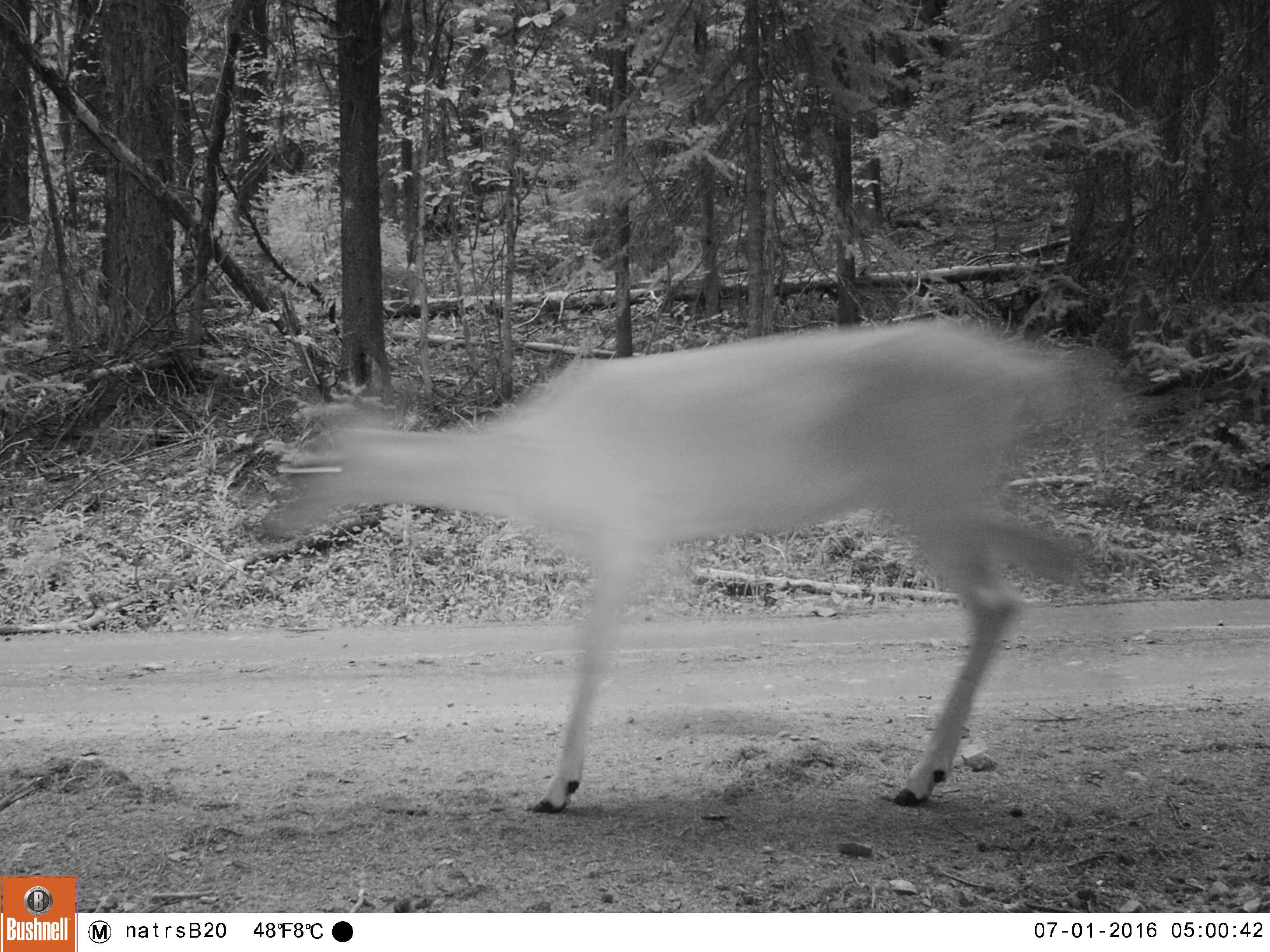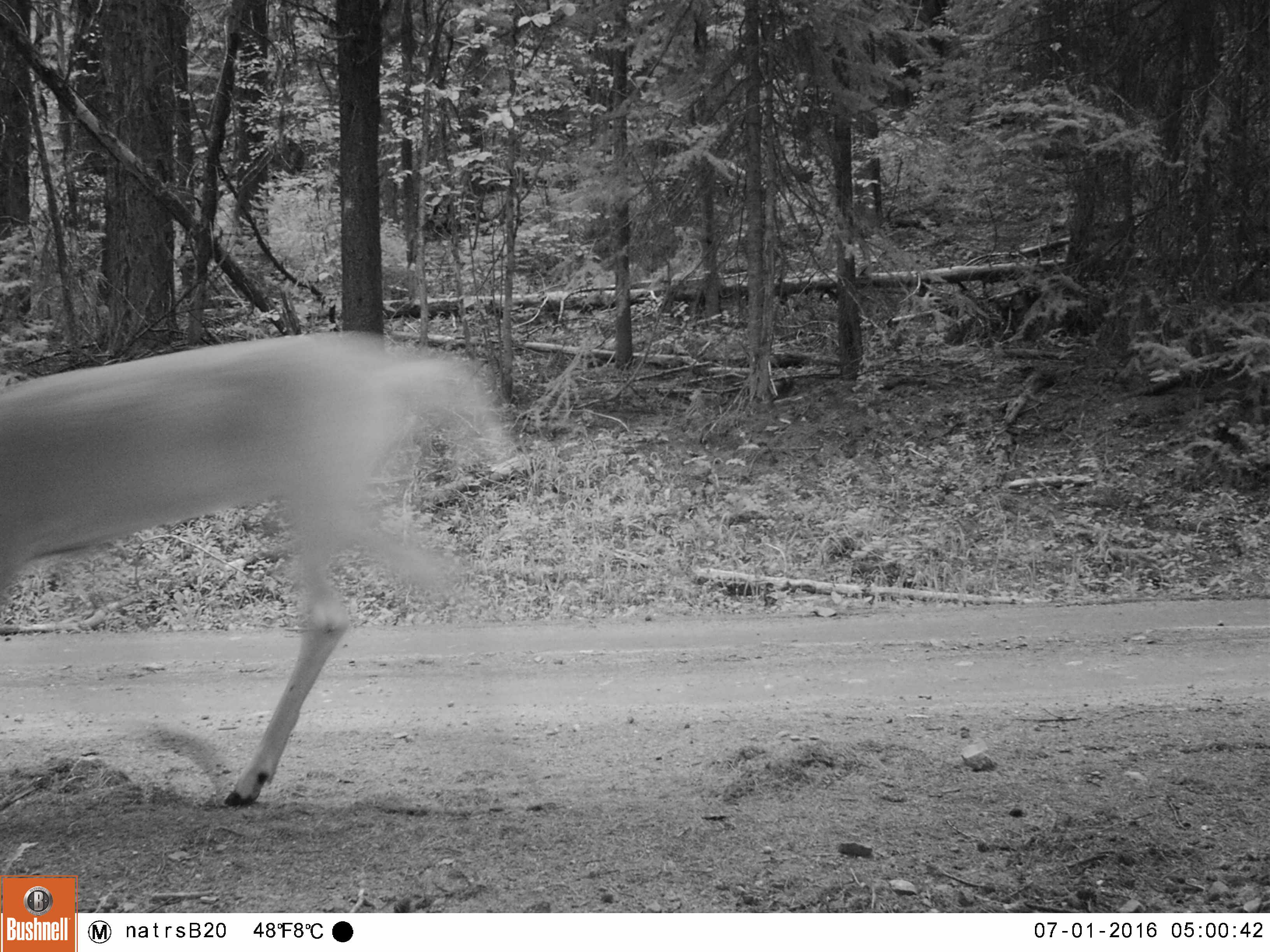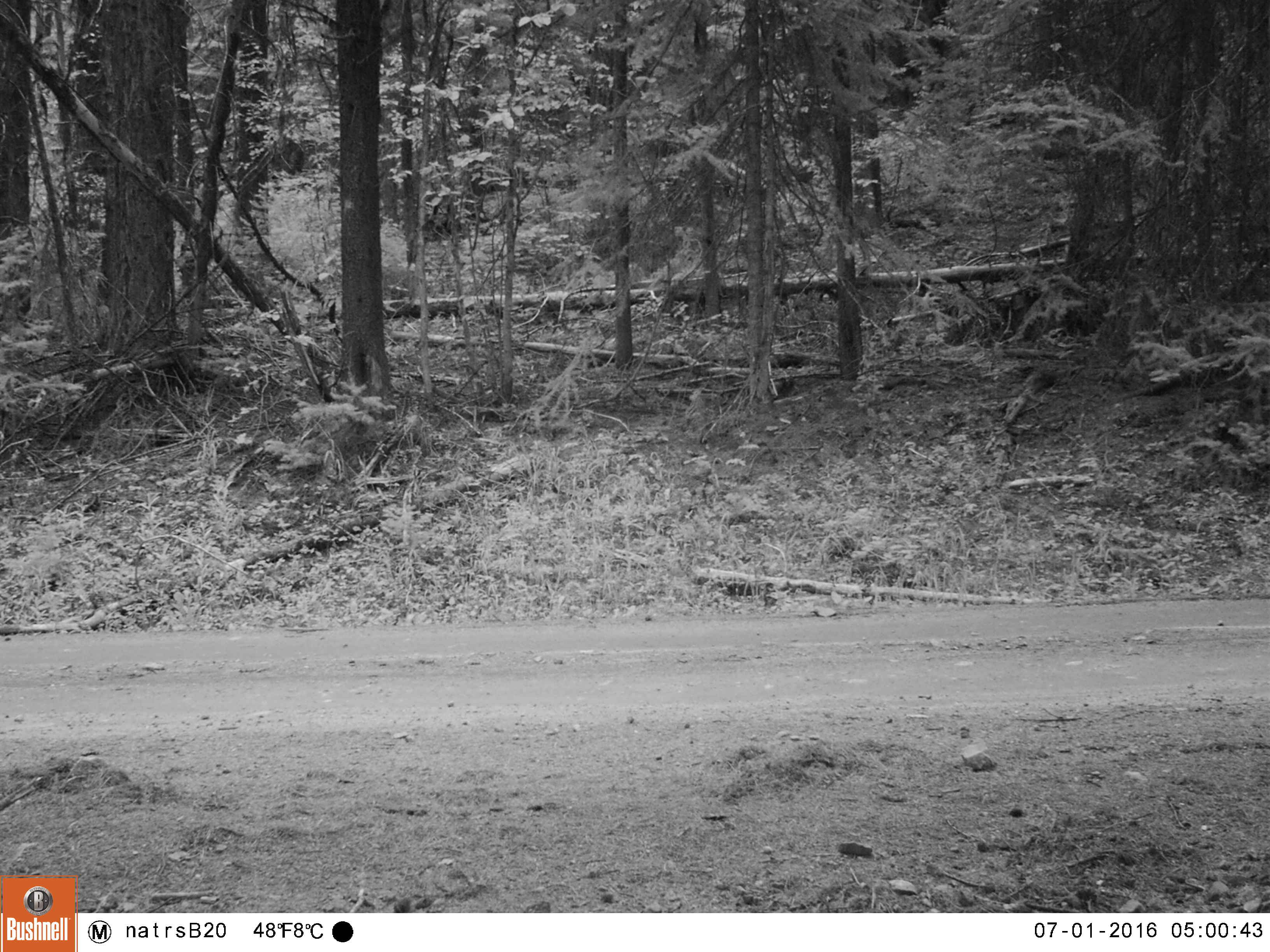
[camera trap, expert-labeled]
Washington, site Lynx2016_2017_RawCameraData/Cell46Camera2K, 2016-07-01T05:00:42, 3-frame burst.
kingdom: Animalia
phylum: Chordata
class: Mammalia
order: Artiodactyla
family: Cervidae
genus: Odocoileus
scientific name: Odocoileus virginianus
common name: white-tailed deer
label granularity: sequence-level